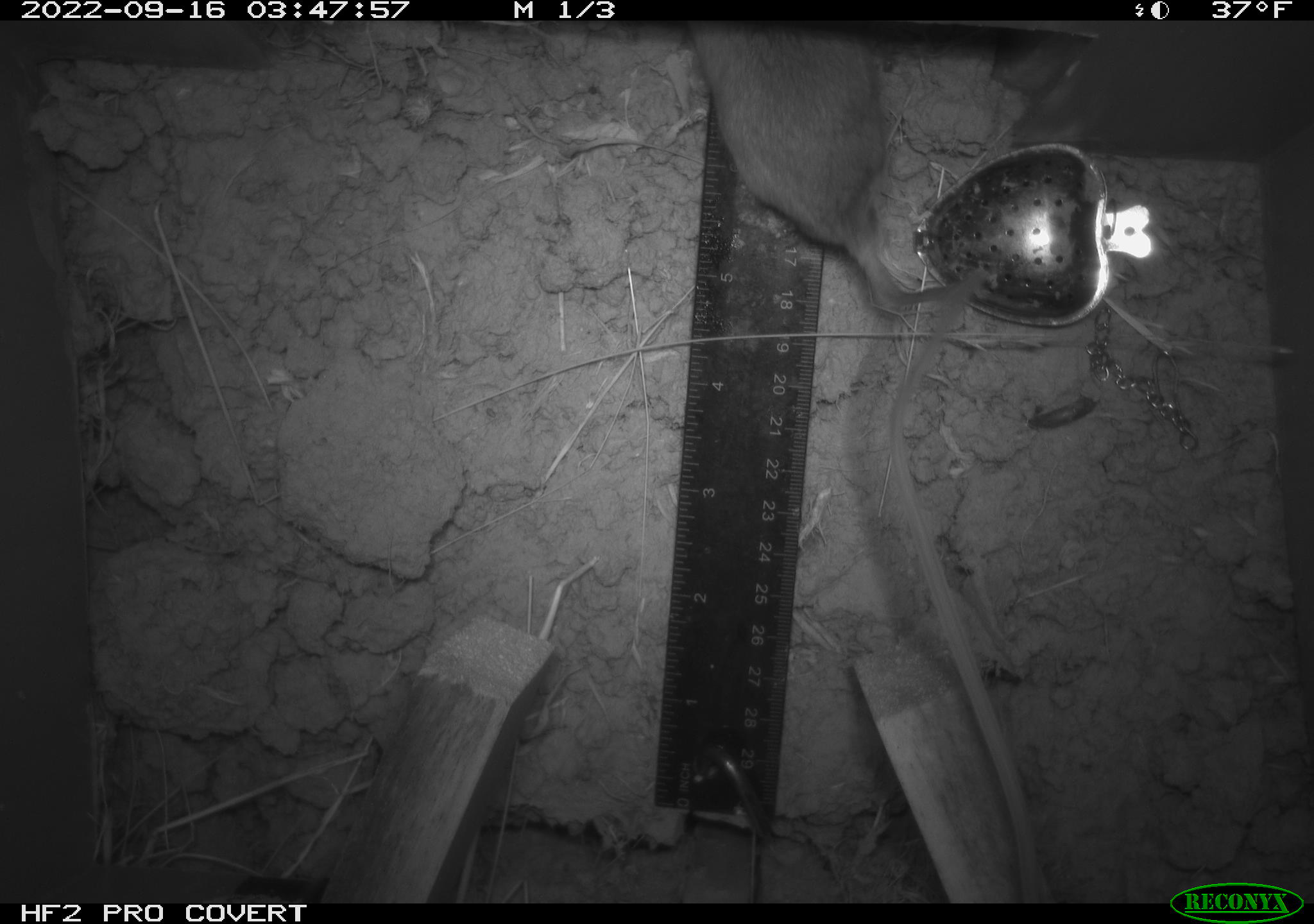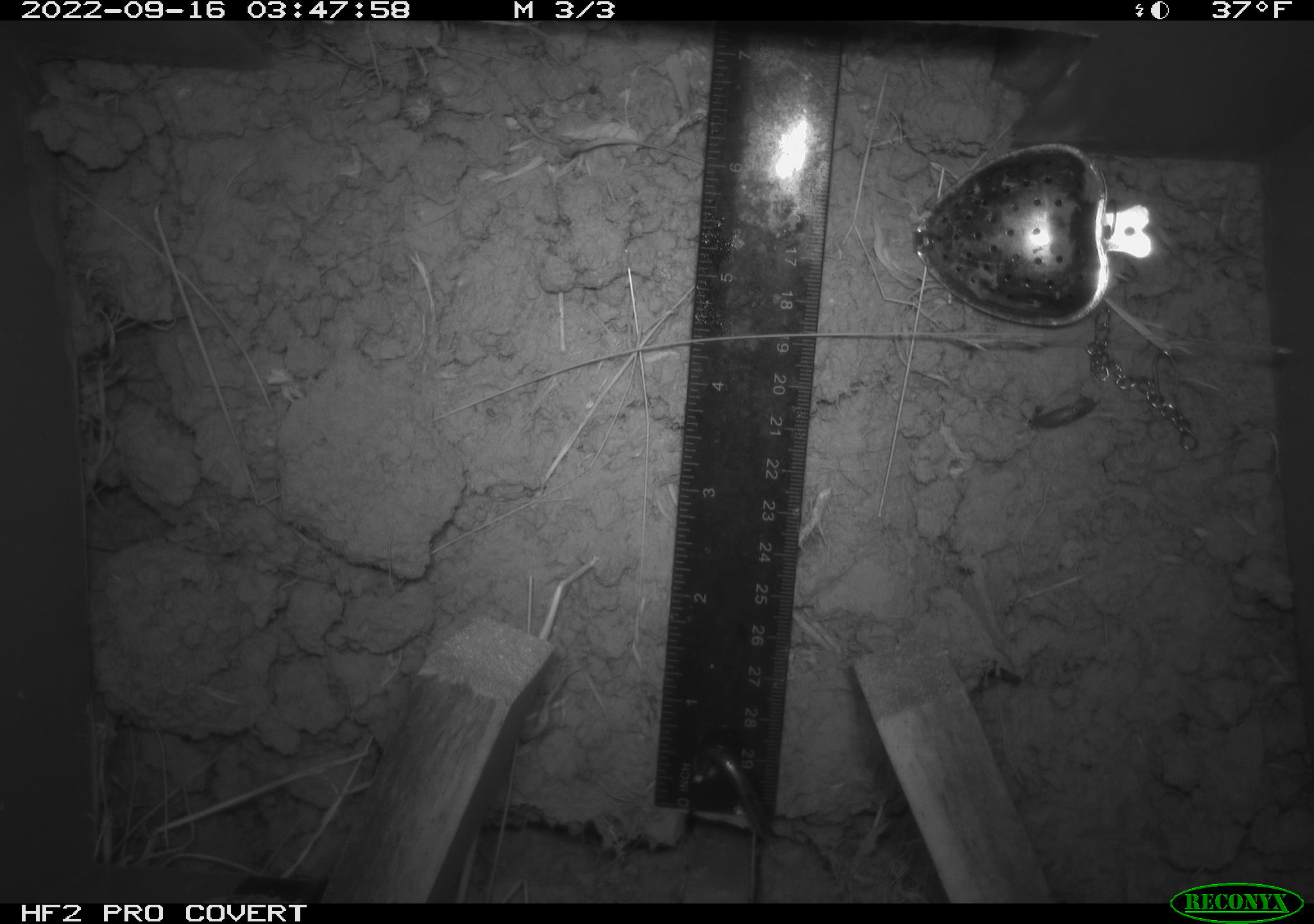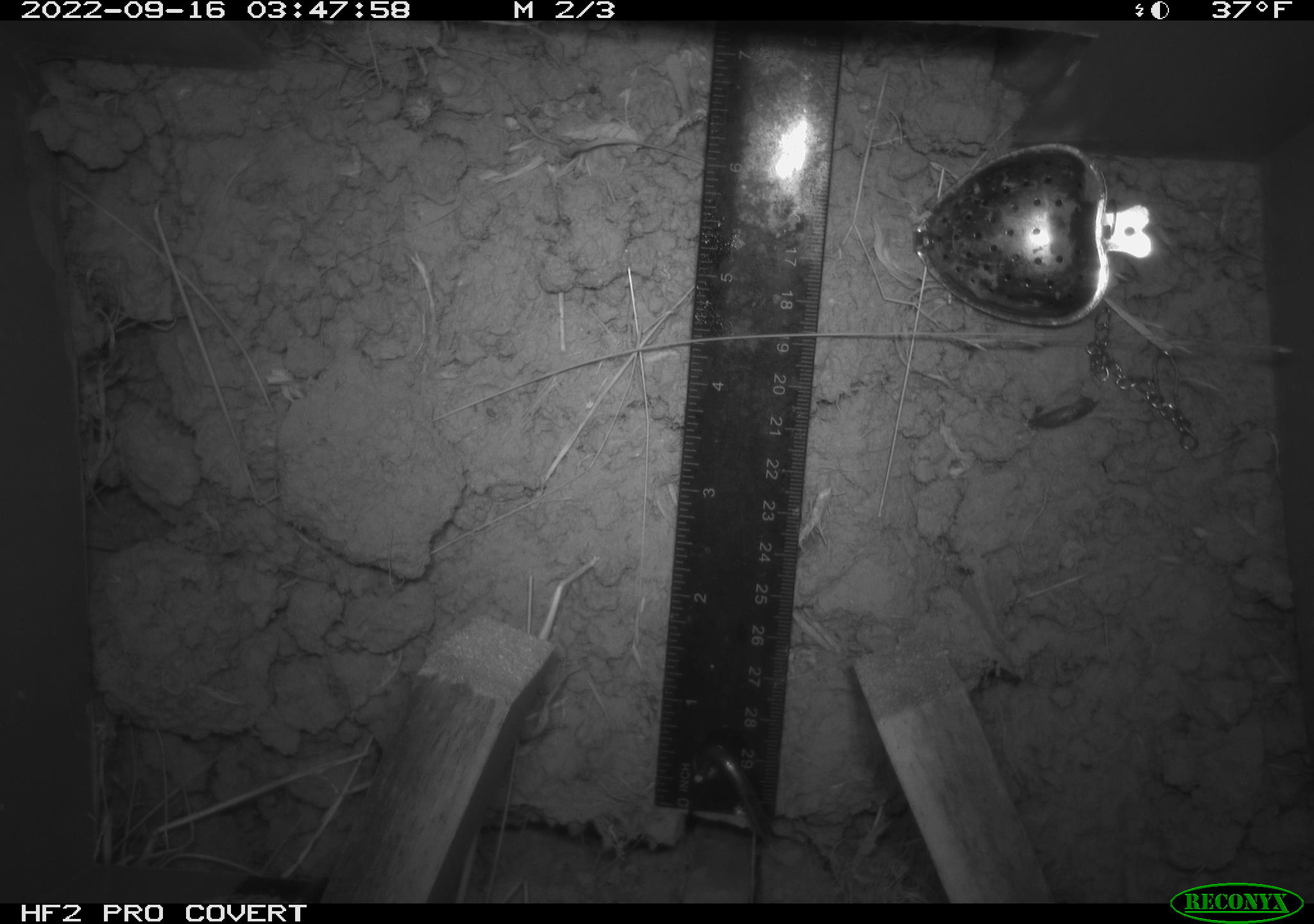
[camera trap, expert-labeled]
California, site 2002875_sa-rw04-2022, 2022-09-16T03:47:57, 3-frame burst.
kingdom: Animalia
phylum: Chordata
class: Mammalia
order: Rodentia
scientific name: Rodentia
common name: mouse species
Mouse species (Rodentia).